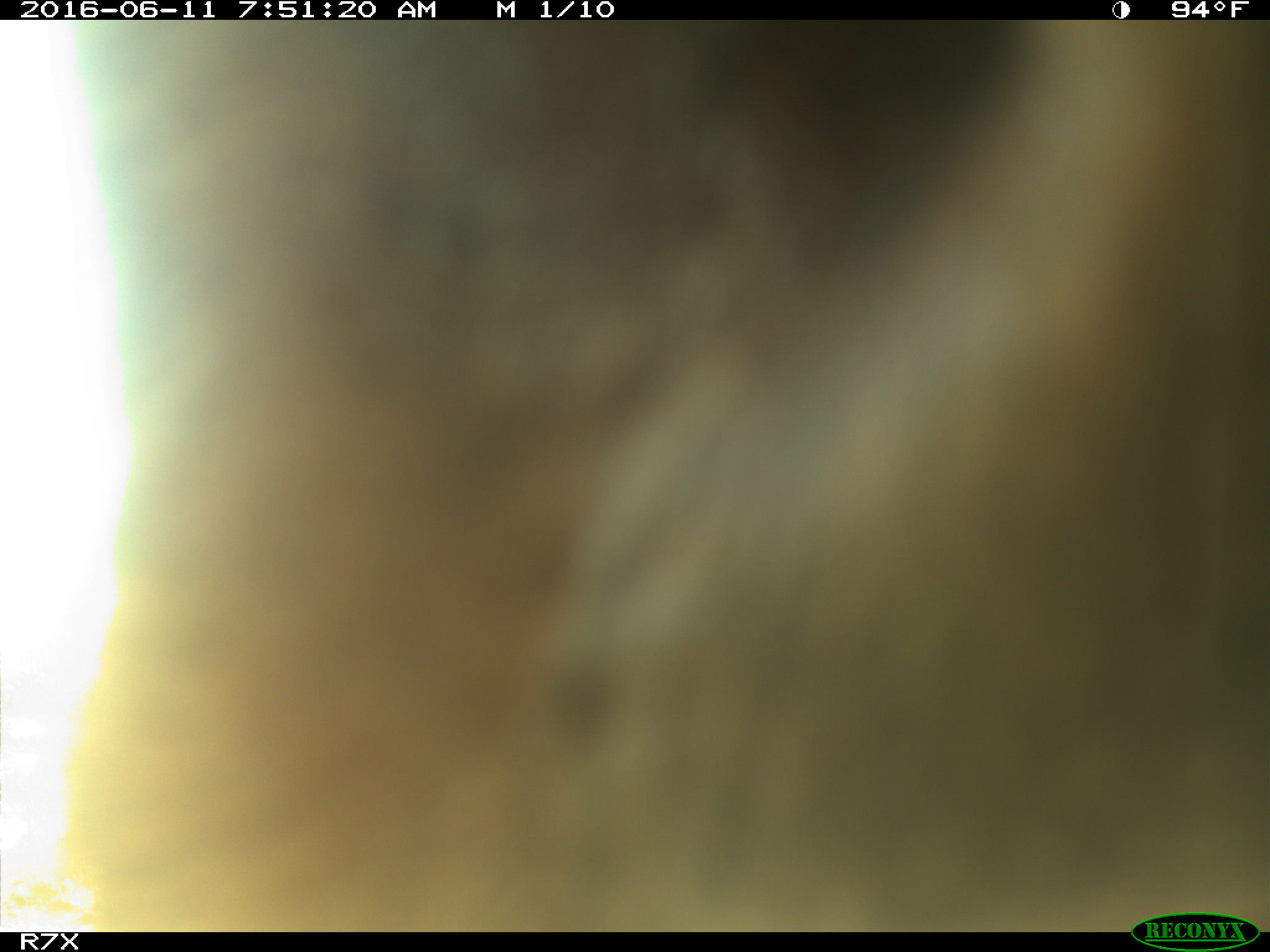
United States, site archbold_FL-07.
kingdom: Animalia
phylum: Chordata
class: Mammalia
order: Artiodactyla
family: Bovidae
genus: Bos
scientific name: Bos taurus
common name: domestic cow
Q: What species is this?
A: Bos taurus (domestic cow).